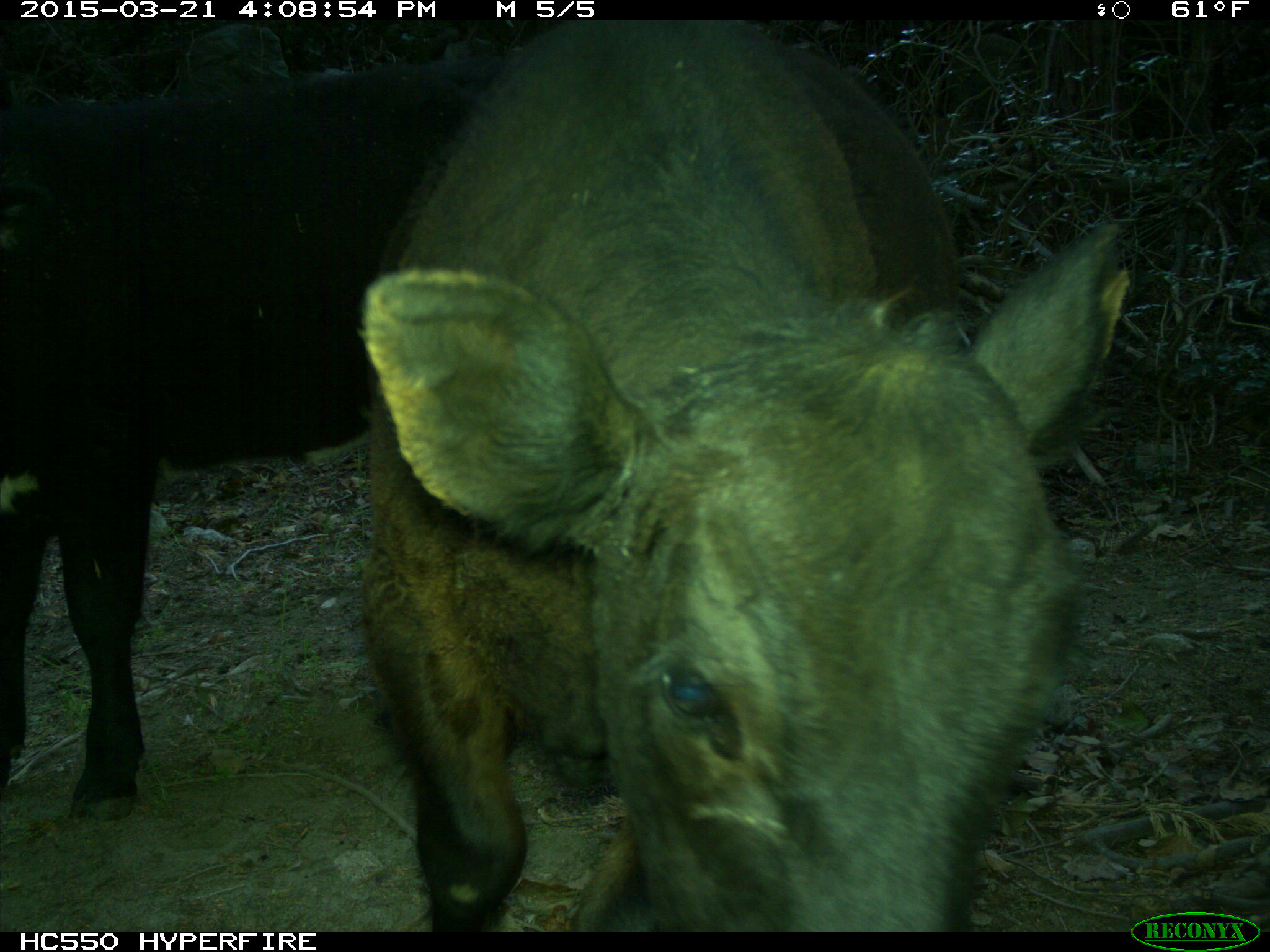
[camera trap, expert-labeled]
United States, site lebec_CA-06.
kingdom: Animalia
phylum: Chordata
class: Mammalia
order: Artiodactyla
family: Bovidae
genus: Bos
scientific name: Bos taurus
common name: domestic cow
Bos taurus (domestic cow).